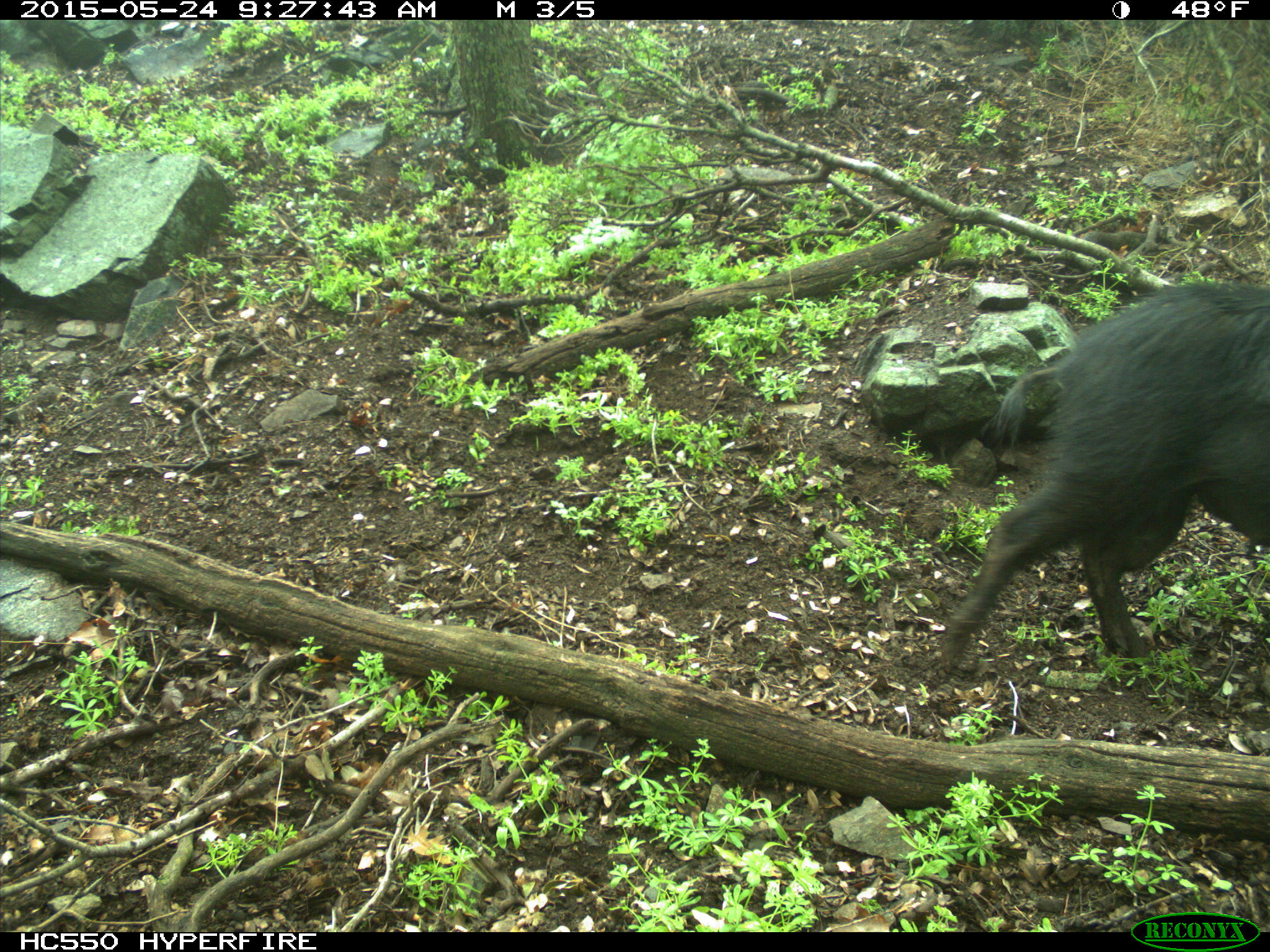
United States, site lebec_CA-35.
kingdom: Animalia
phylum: Chordata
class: Mammalia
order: Artiodactyla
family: Suidae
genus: Sus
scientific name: Sus scrofa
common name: wild boar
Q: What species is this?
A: Sus scrofa (wild boar).